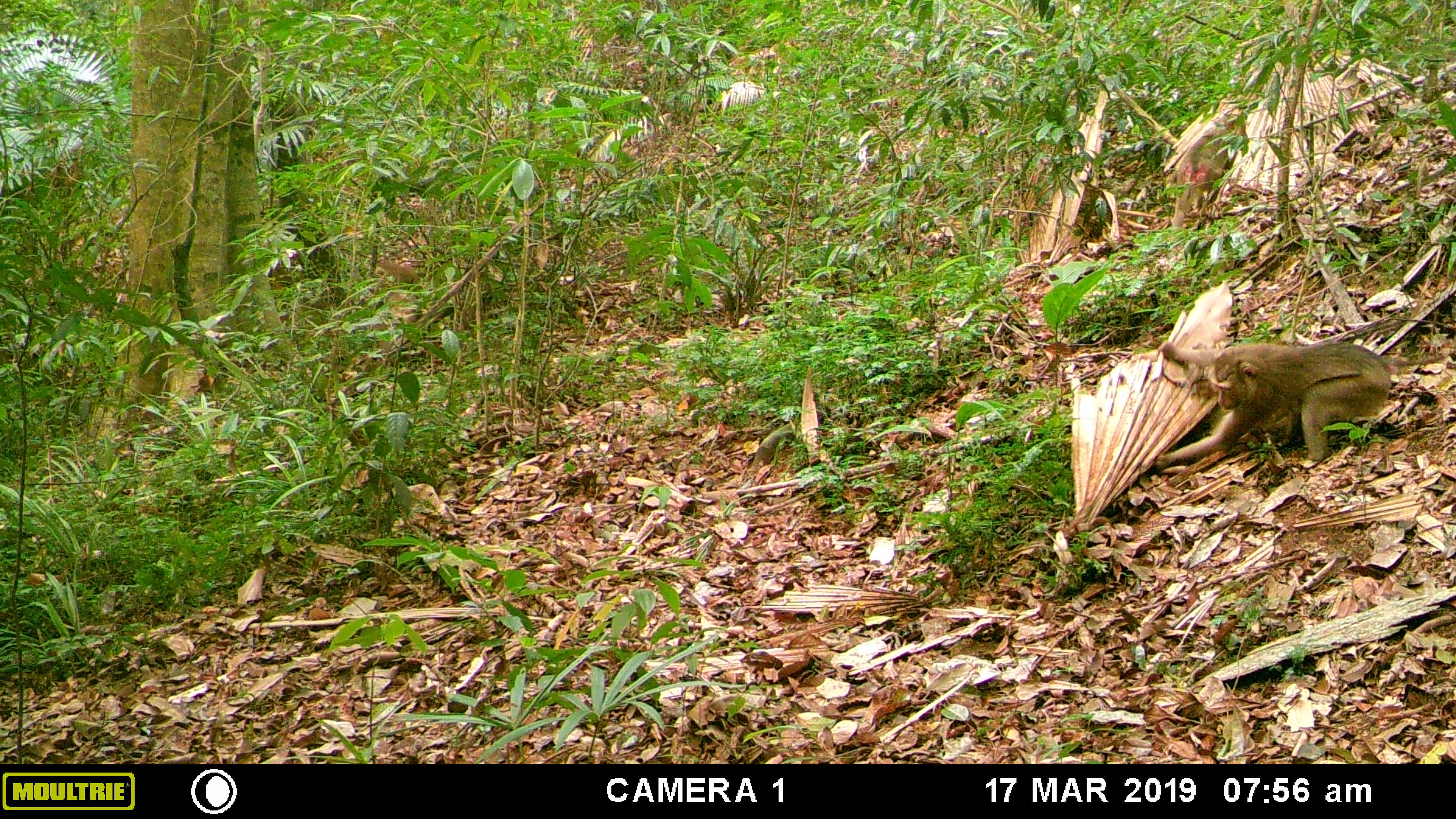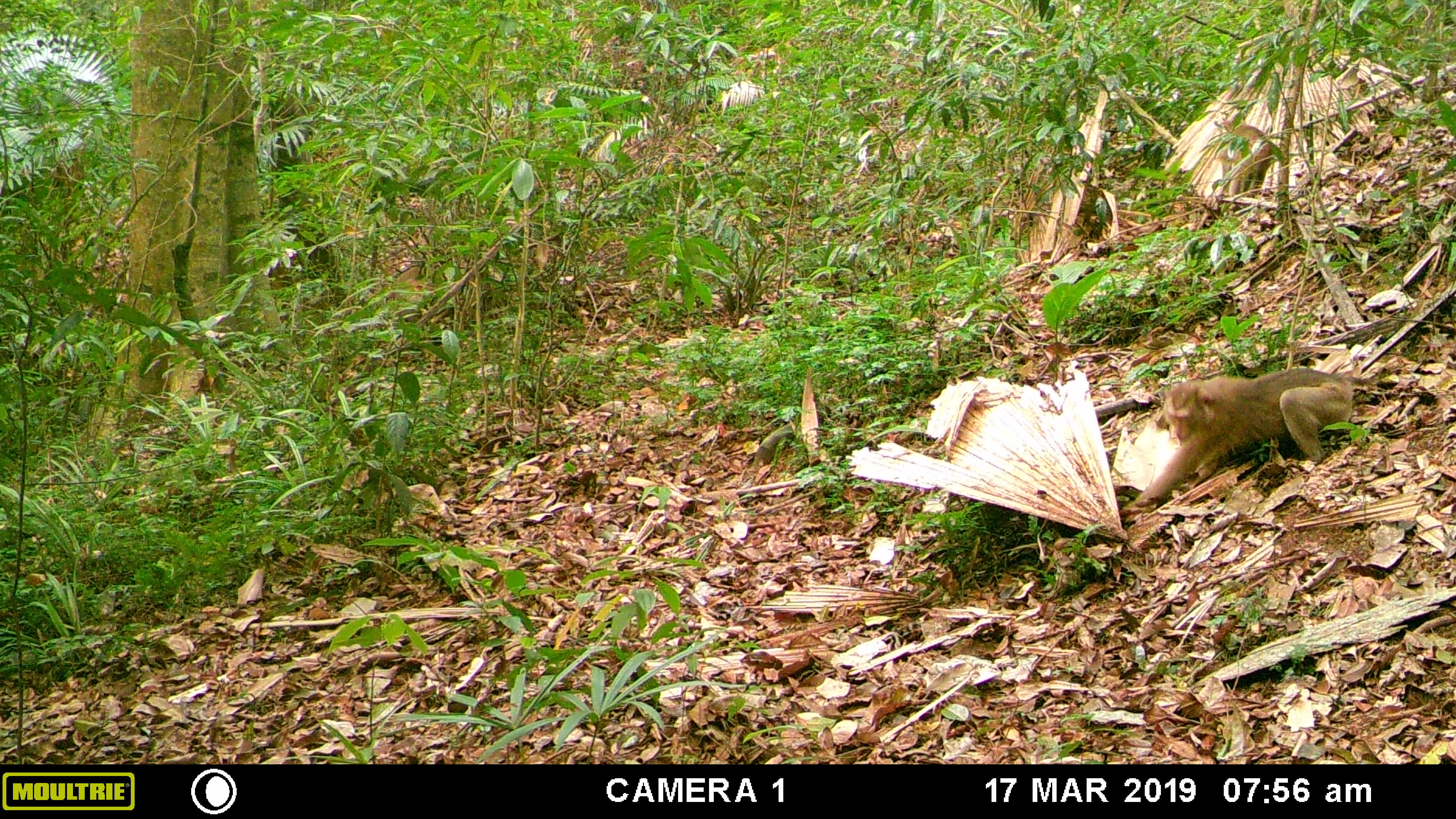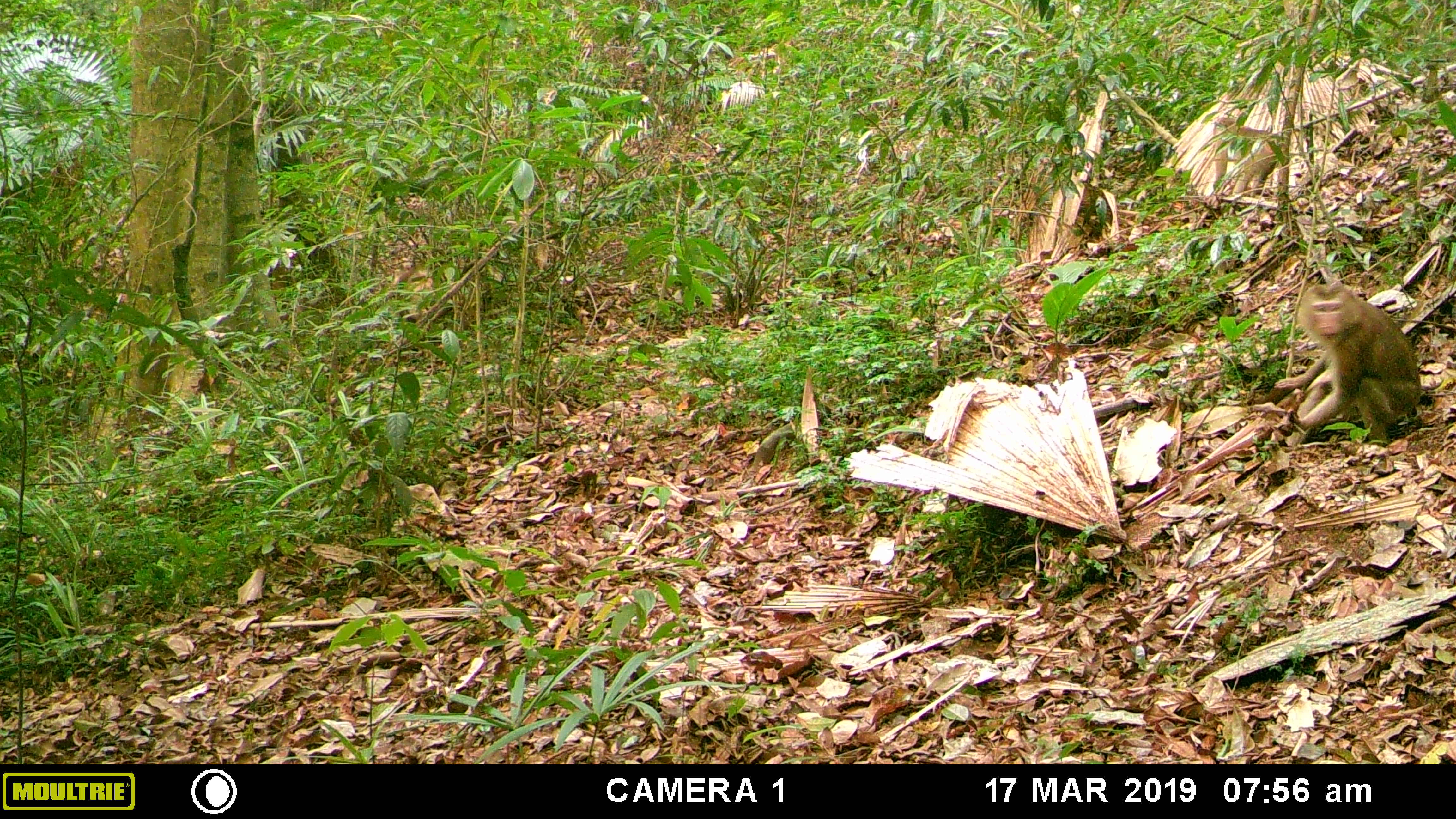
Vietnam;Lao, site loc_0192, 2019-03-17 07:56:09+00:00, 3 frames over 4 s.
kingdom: Animalia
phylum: Chordata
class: Mammalia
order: Primates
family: Cercopithecidae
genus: Macaca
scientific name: Macaca nemestrina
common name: pig-tailed macaque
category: pig tailed macaque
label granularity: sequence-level